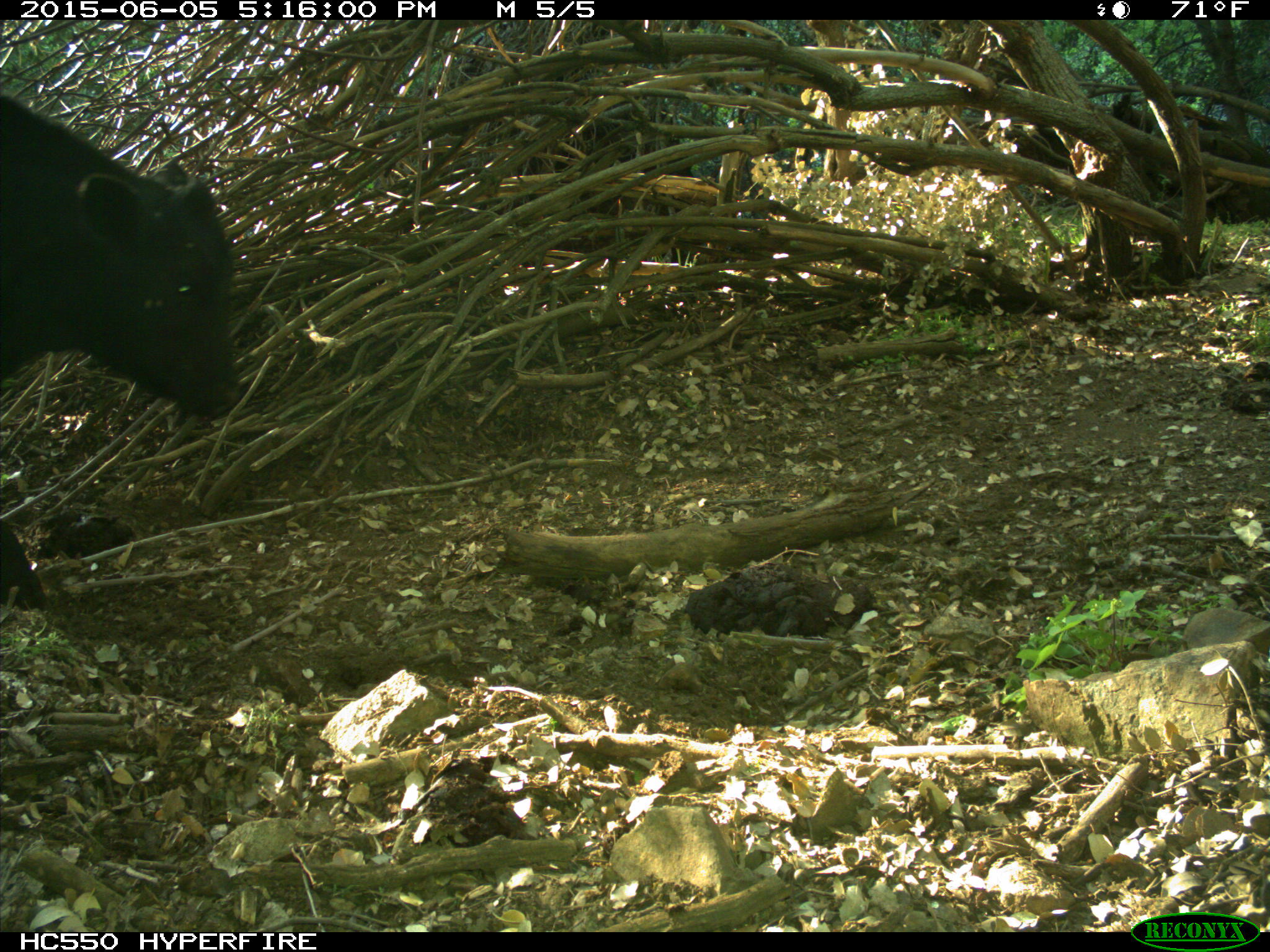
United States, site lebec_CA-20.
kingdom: Animalia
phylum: Chordata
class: Mammalia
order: Artiodactyla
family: Bovidae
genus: Bos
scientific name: Bos taurus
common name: domestic cow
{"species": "Bos taurus (domestic cow)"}